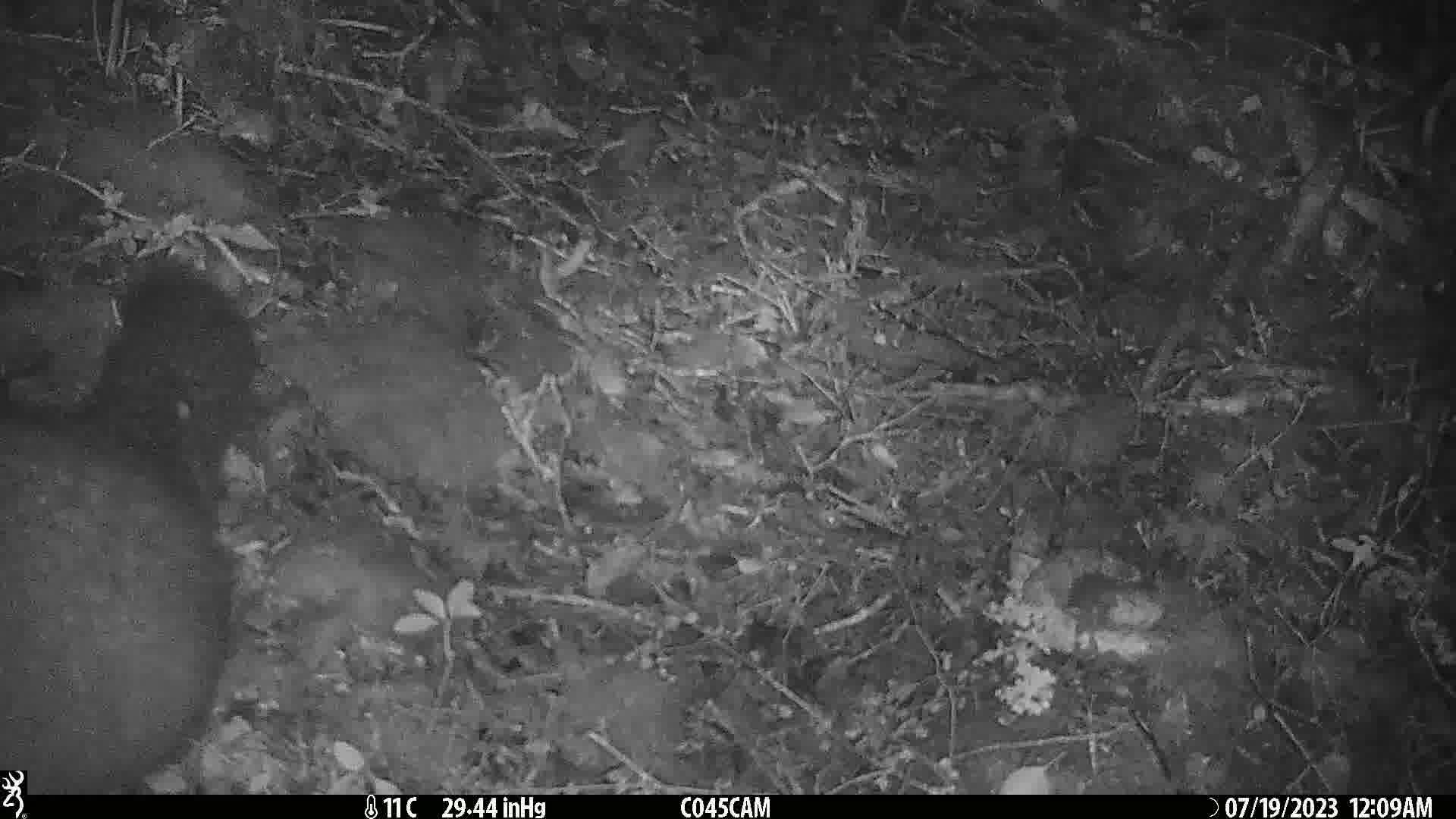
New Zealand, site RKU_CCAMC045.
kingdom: Animalia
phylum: Chordata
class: Mammalia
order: Diprotodontia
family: Phalangeridae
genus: Trichosurus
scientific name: Trichosurus vulpecula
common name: common brushtail possum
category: possum